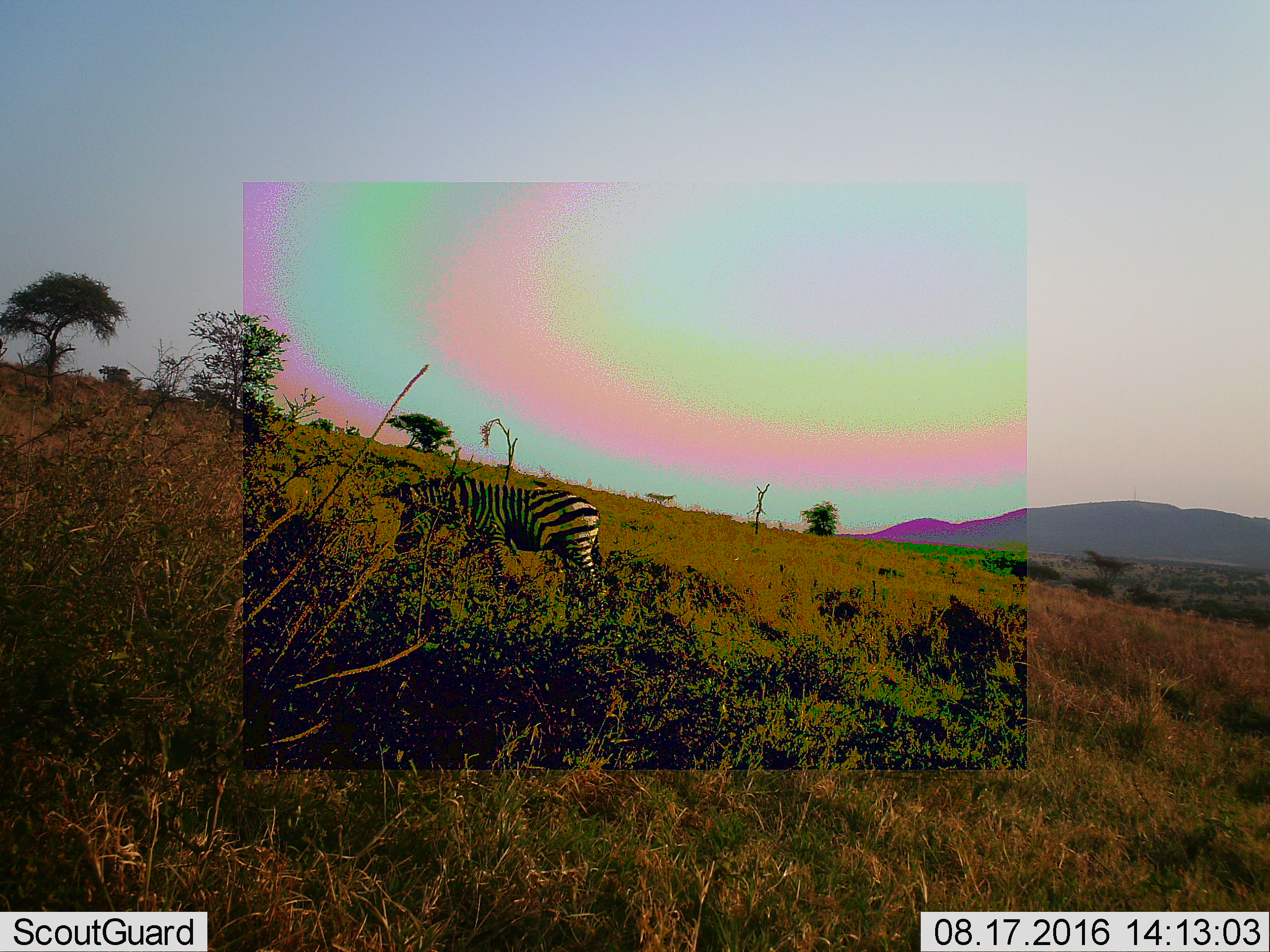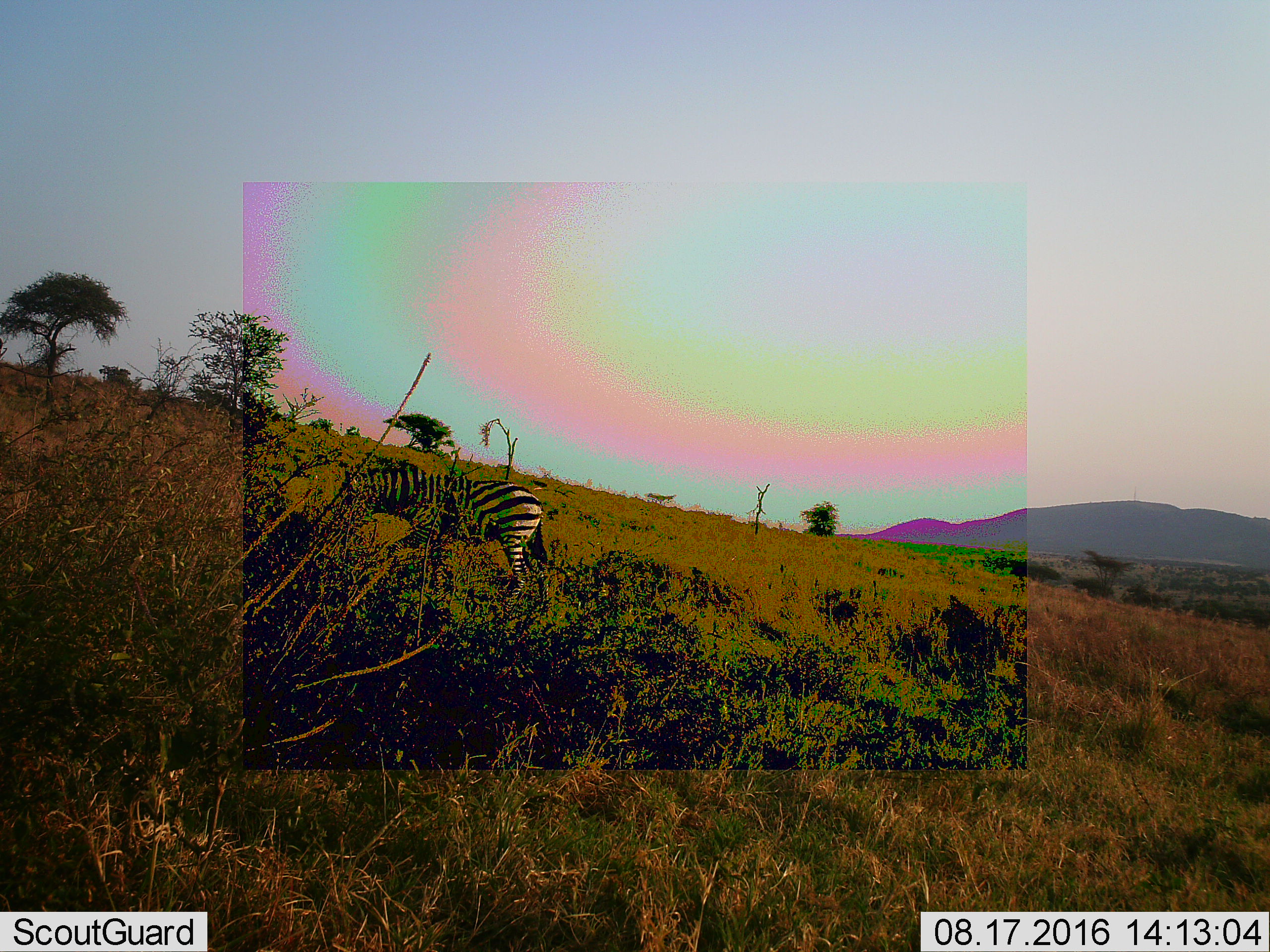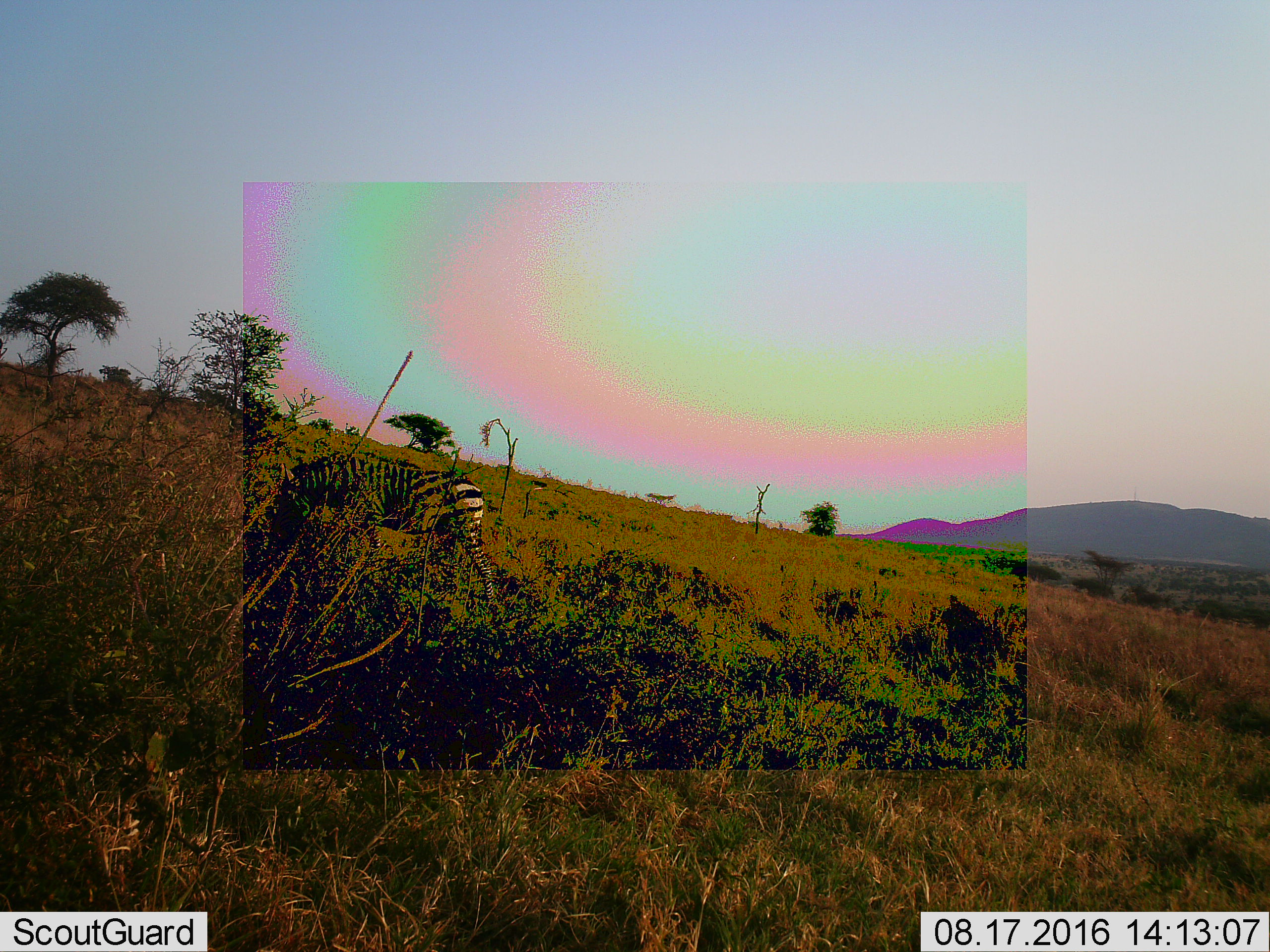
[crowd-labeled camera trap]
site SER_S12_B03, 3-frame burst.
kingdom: Animalia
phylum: Chordata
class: Mammalia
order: Perissodactyla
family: Equidae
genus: Equus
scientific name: Equus quagga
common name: plains zebra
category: zebraplains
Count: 1.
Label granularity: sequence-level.